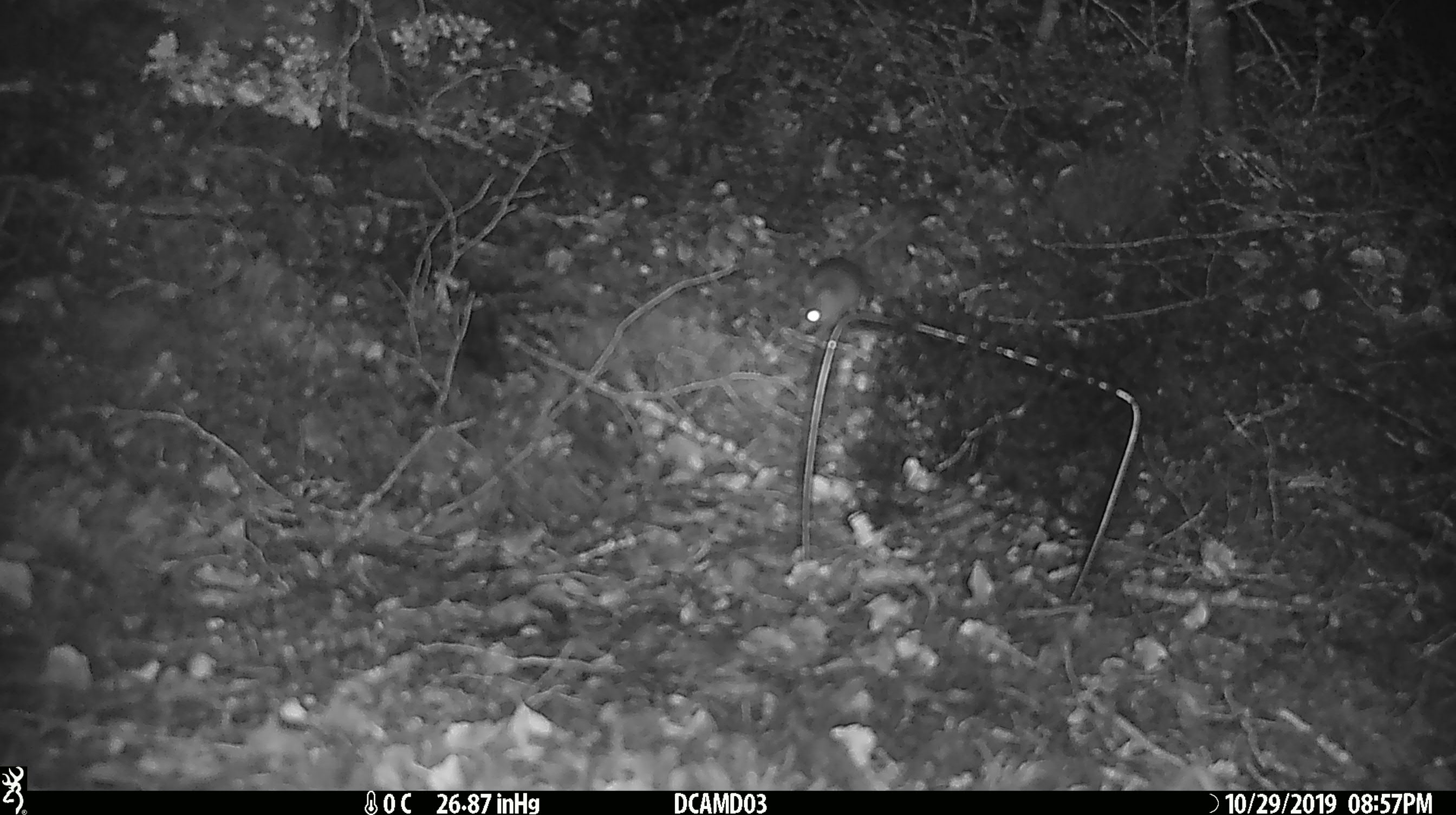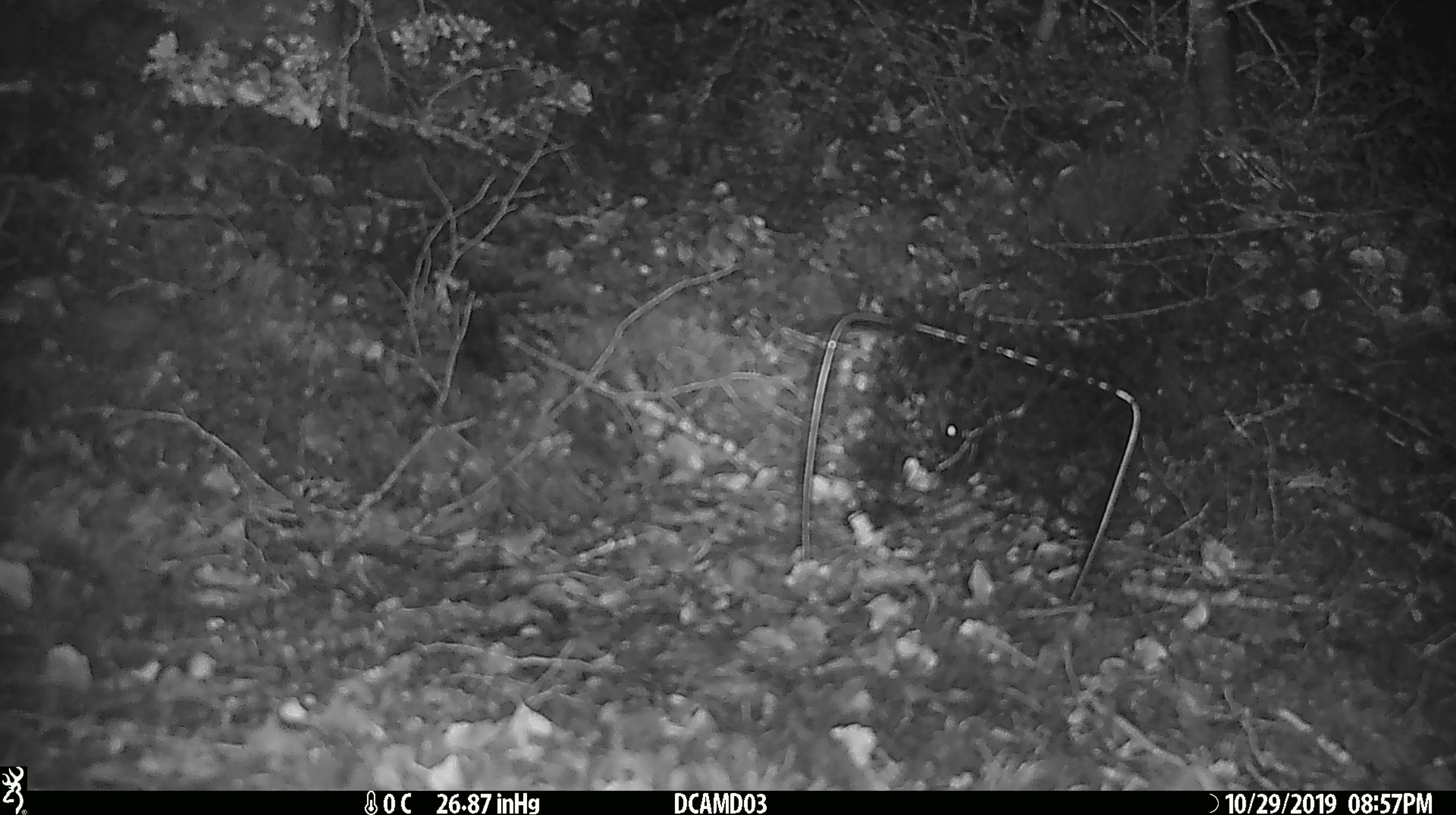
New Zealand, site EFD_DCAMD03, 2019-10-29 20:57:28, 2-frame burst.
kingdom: Animalia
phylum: Chordata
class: Mammalia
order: Rodentia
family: Muridae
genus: Mus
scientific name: Mus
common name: mouse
Mouse (Mus).